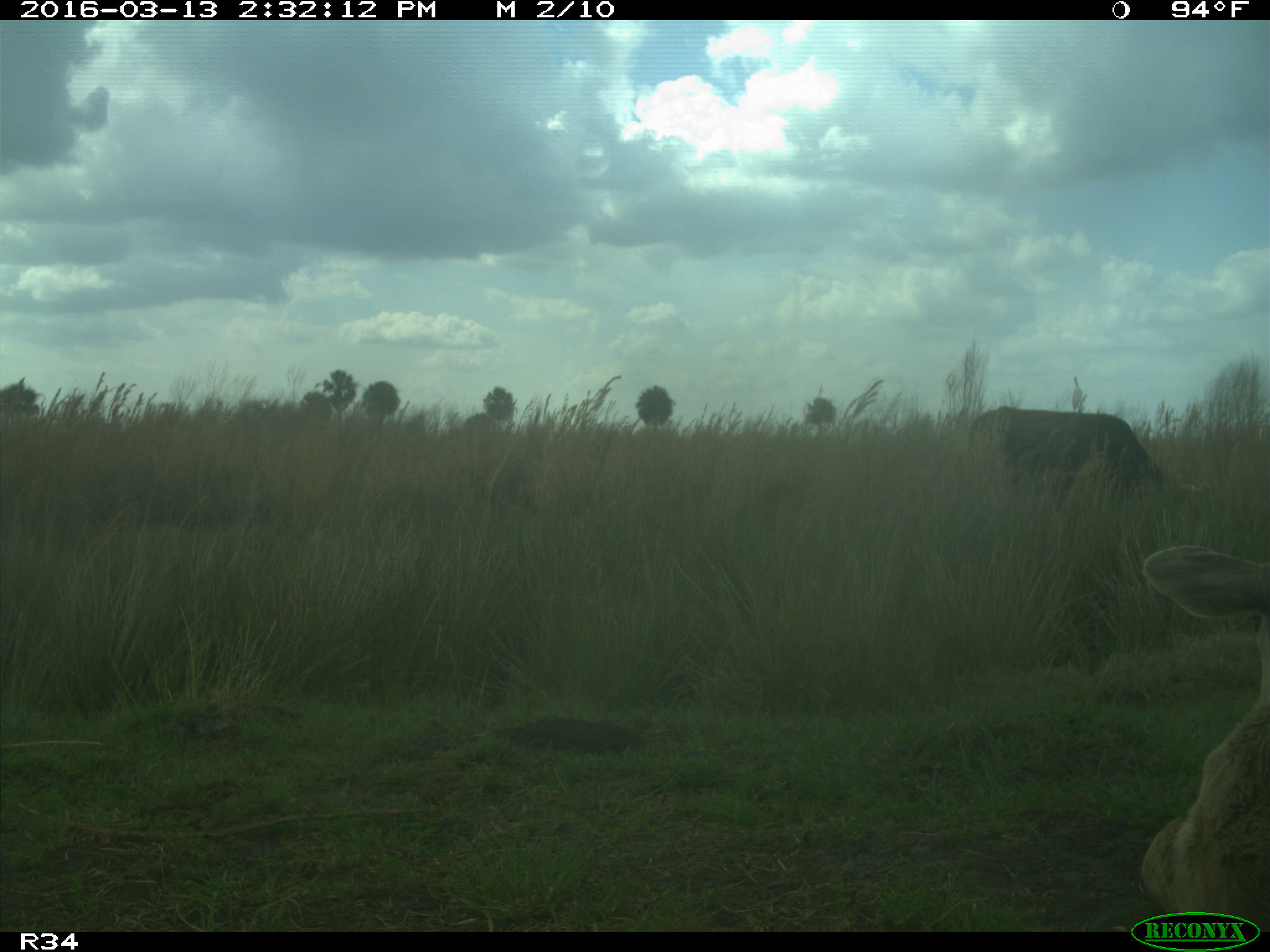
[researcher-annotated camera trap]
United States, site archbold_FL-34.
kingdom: Animalia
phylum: Chordata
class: Mammalia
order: Artiodactyla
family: Bovidae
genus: Bos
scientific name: Bos taurus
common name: domestic cow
Bos taurus (domestic cow).